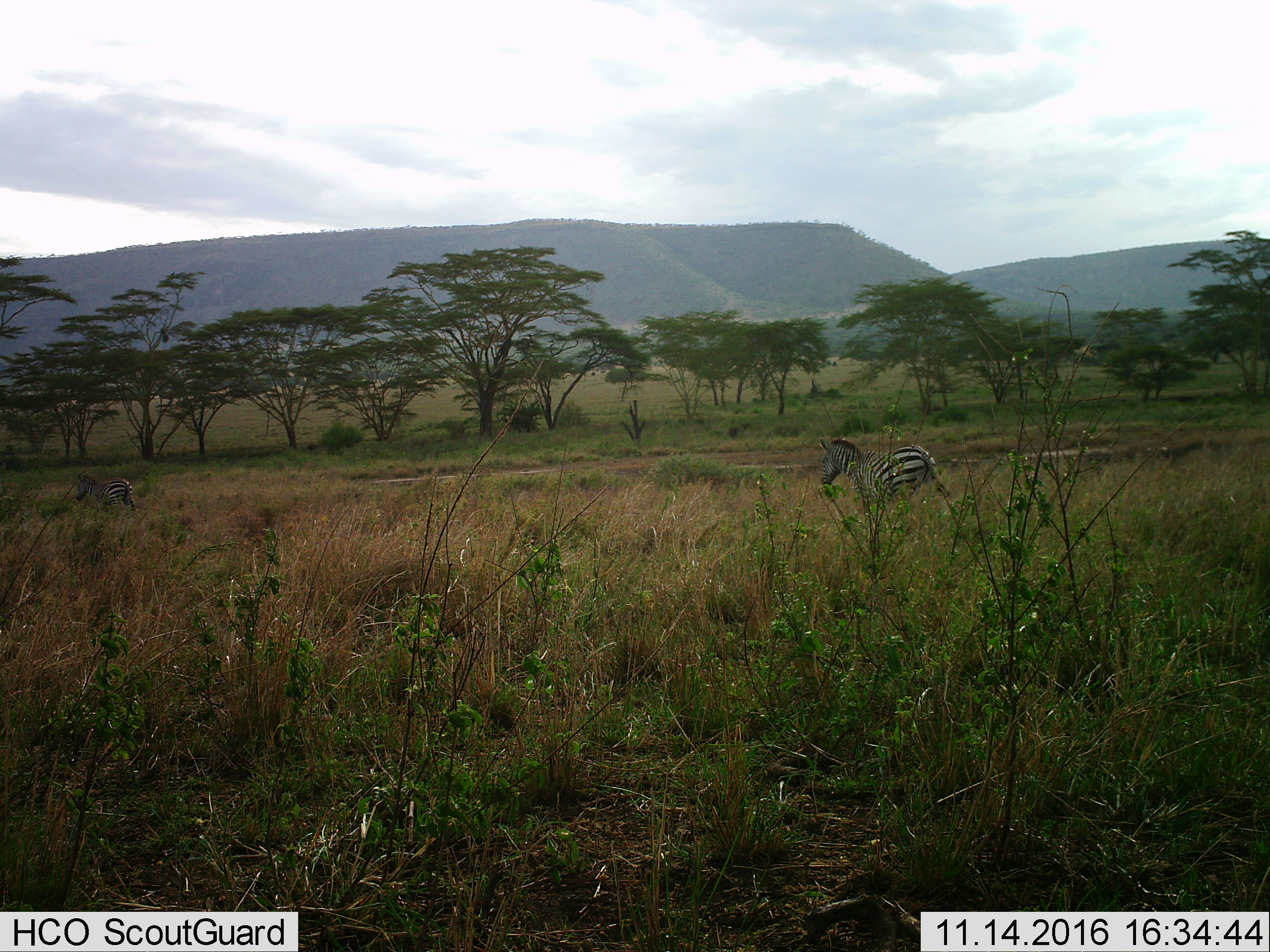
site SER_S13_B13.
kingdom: Animalia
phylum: Chordata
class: Mammalia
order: Perissodactyla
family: Equidae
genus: Equus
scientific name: Equus quagga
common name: plains zebra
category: zebraplains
Zebraplains (plains zebra) (Equus quagga), count 2. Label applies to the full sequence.